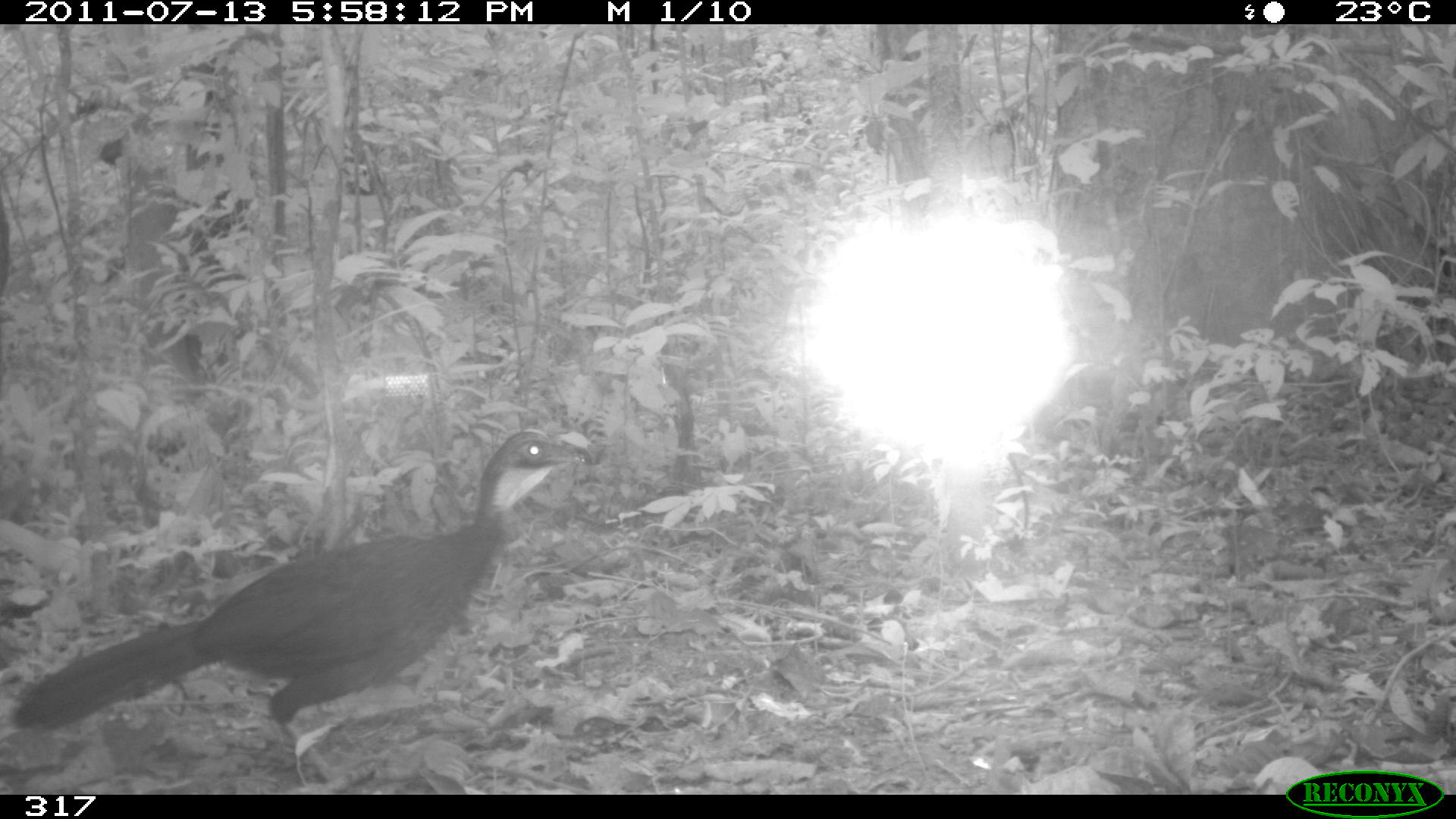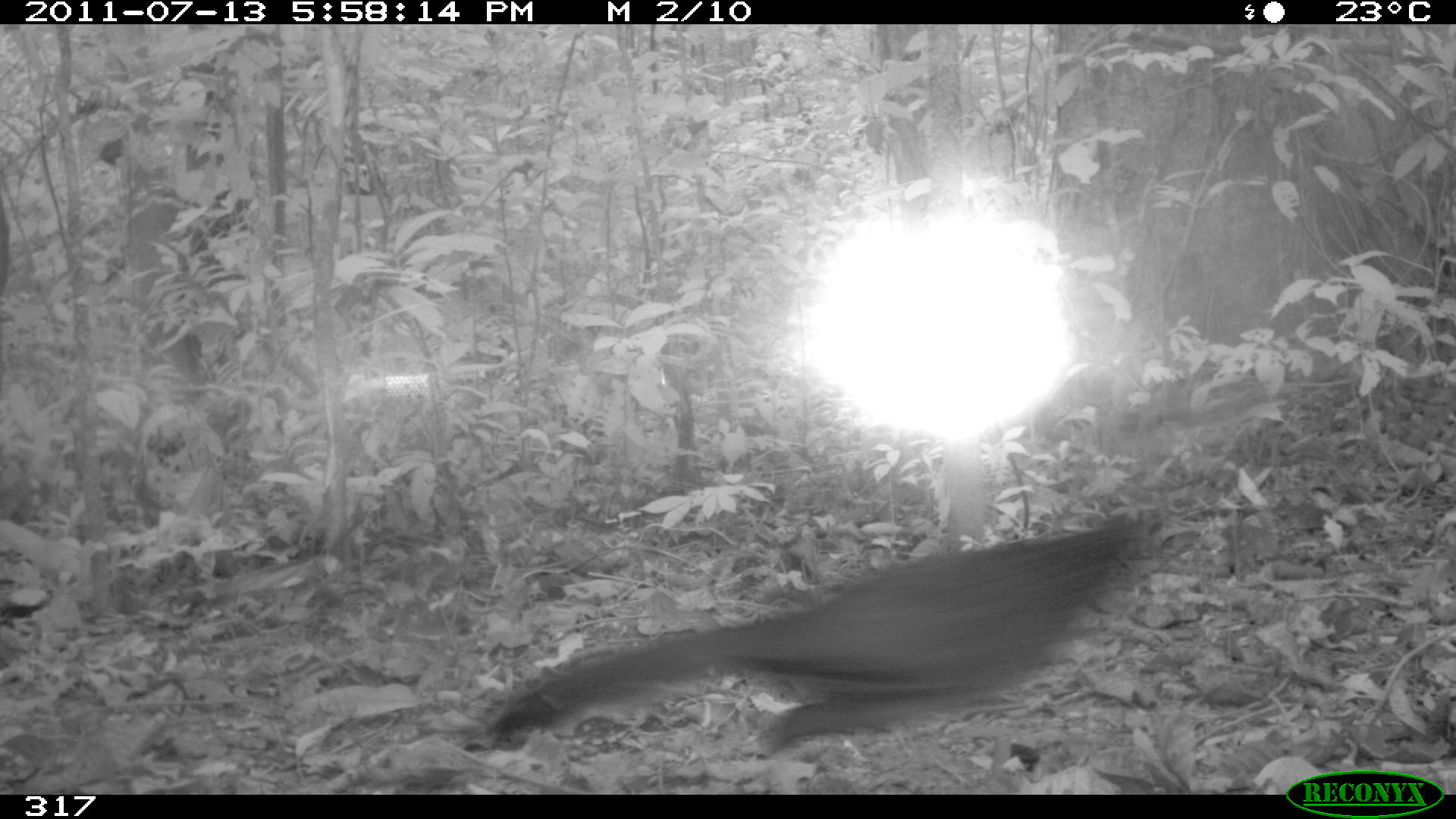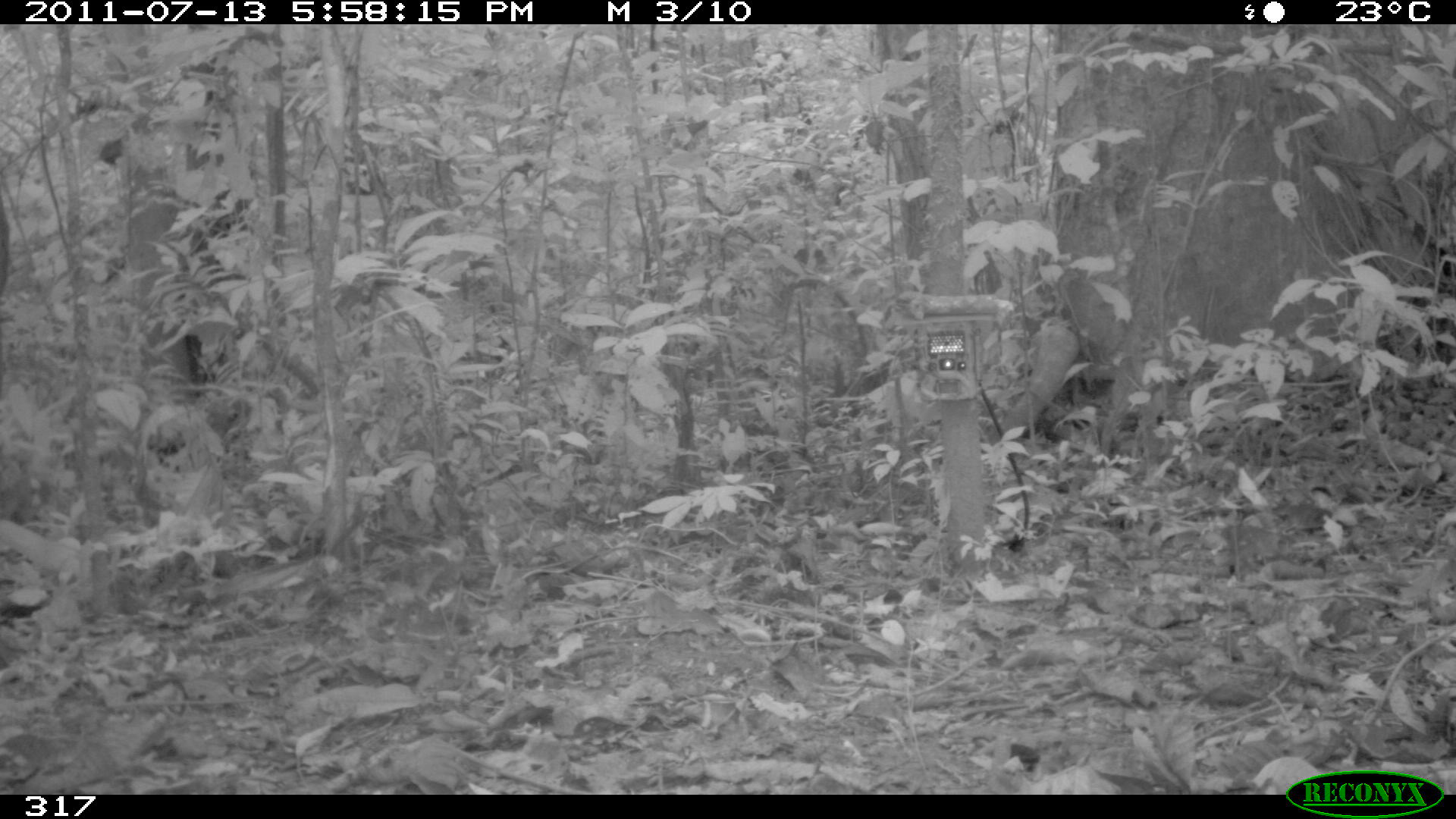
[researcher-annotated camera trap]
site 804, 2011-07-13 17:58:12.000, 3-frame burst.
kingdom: Animalia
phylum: Chordata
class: Aves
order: Galliformes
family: Cracidae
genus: Penelope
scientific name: Penelope jacquacu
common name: spix's guan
Penelope jacquacu (spix's guan).